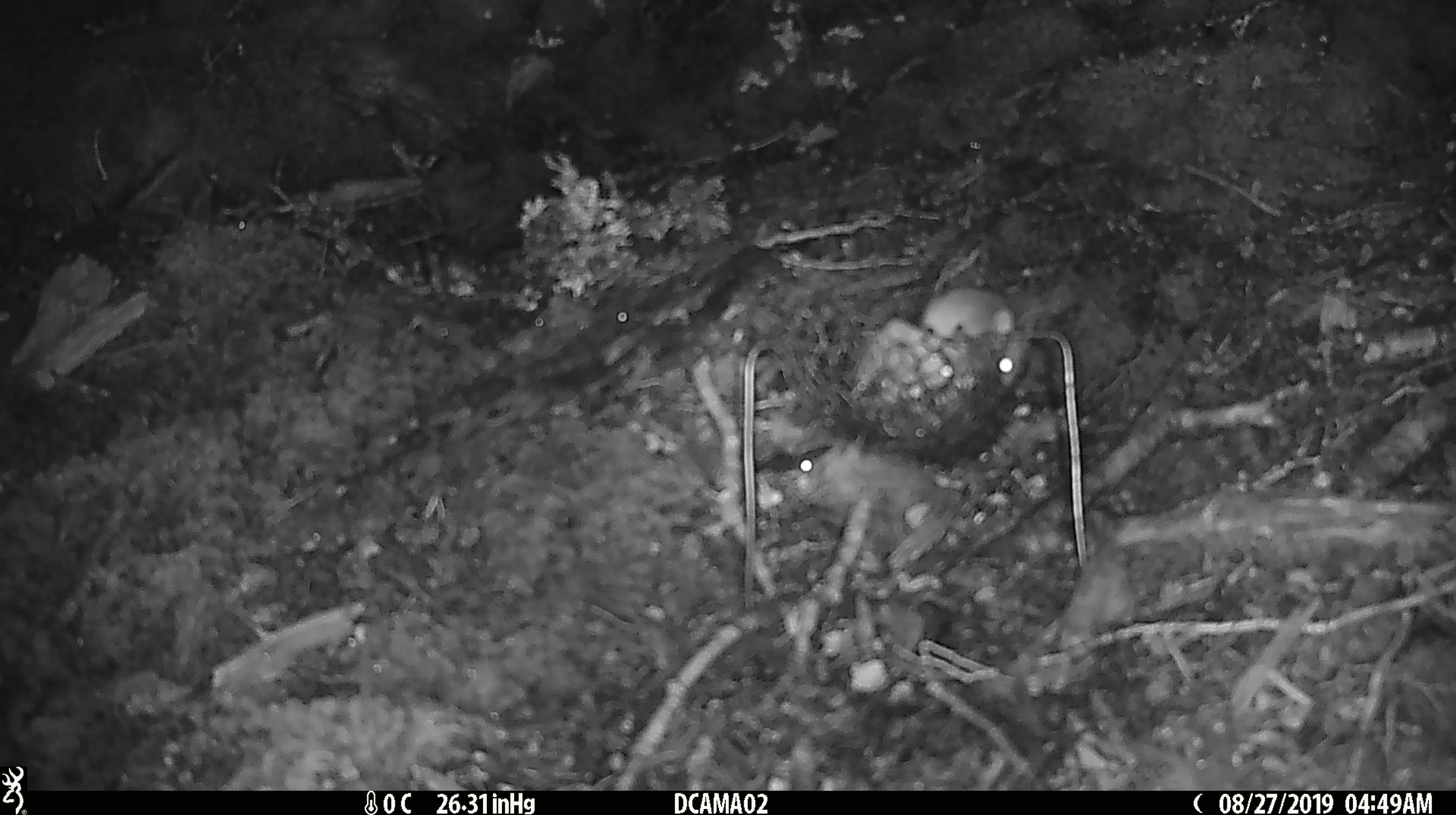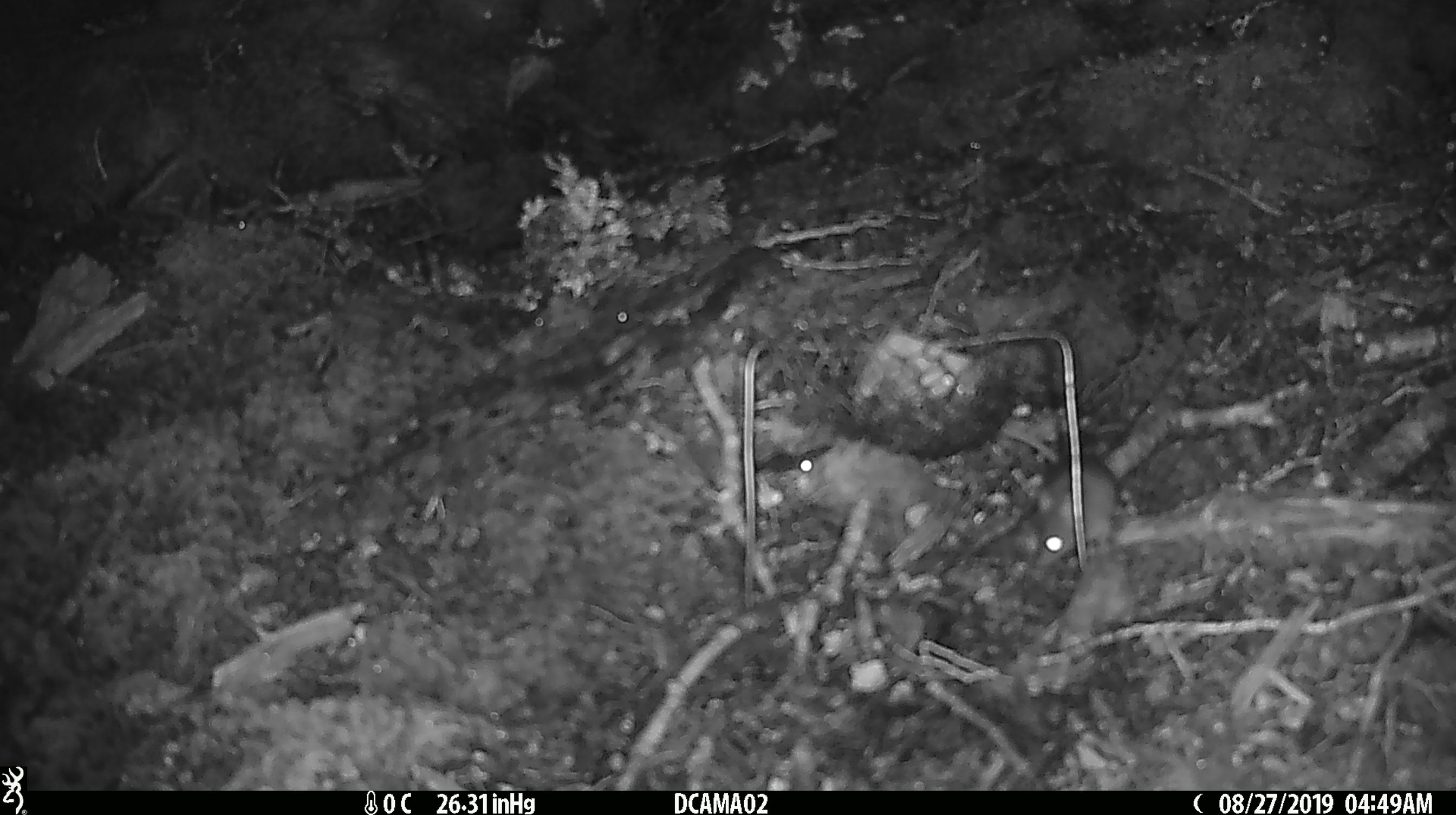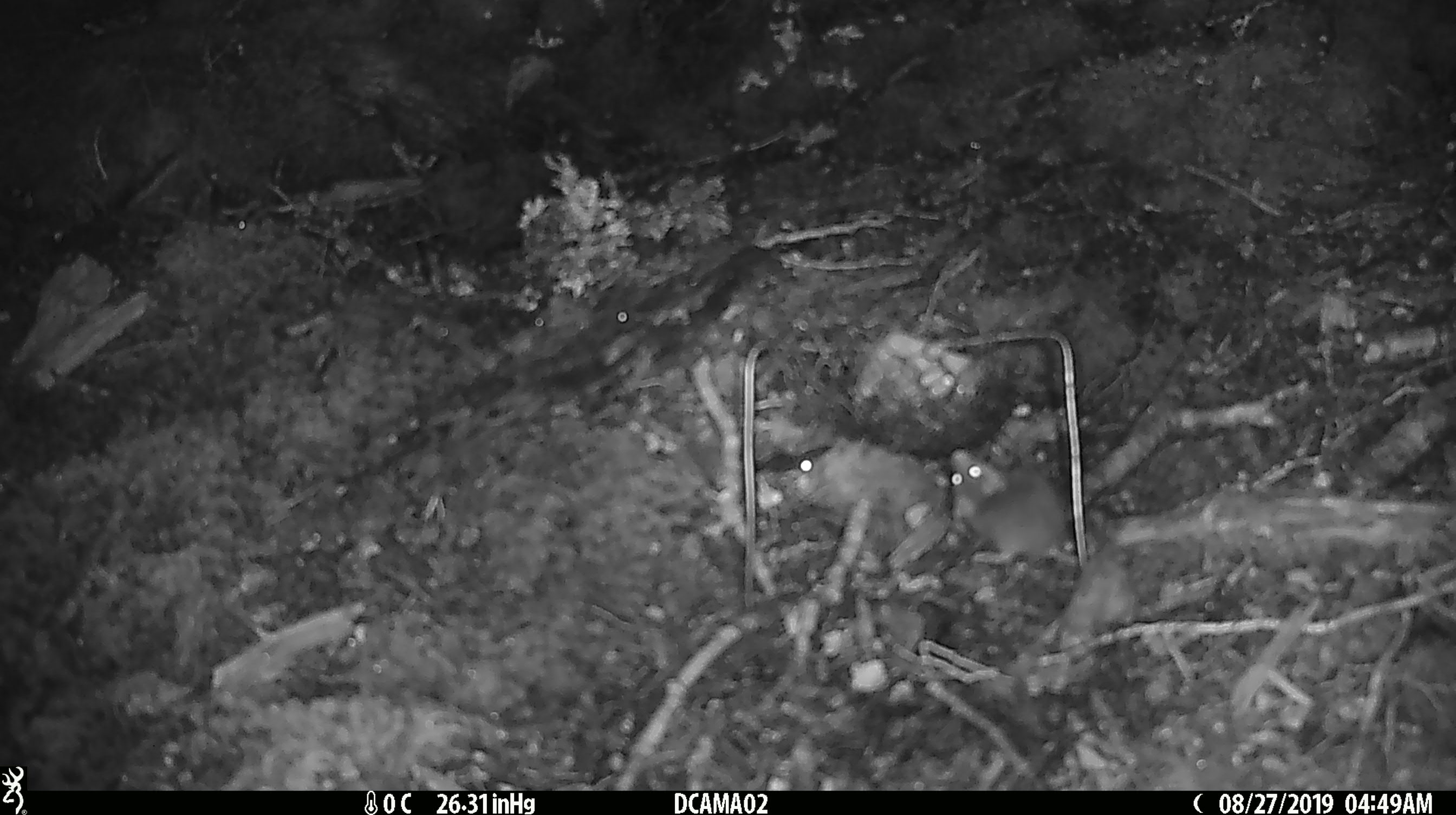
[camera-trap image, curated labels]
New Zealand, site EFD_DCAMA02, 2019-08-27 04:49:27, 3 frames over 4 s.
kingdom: Animalia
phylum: Chordata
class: Mammalia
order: Rodentia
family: Muridae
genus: Mus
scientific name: Mus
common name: mouse